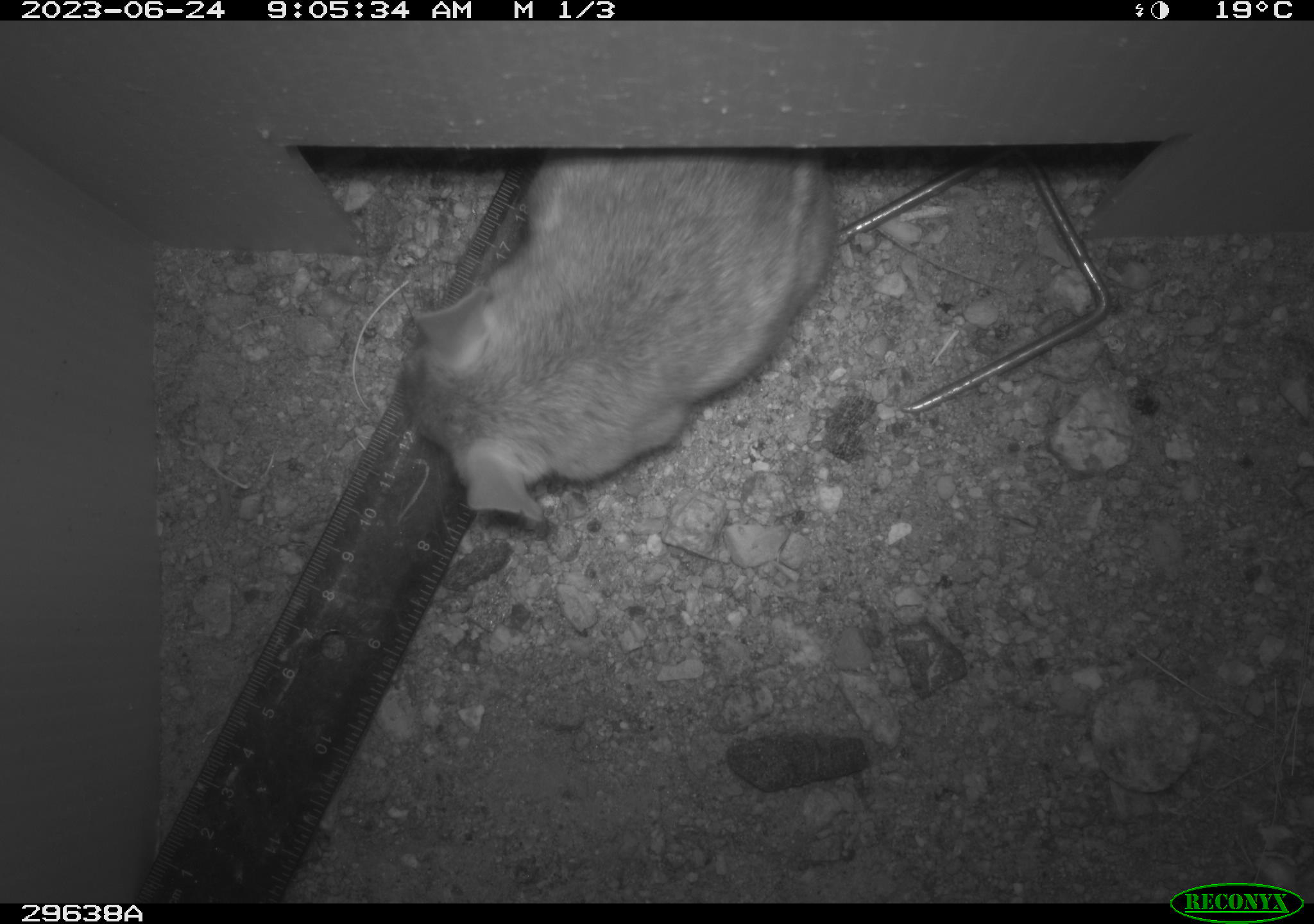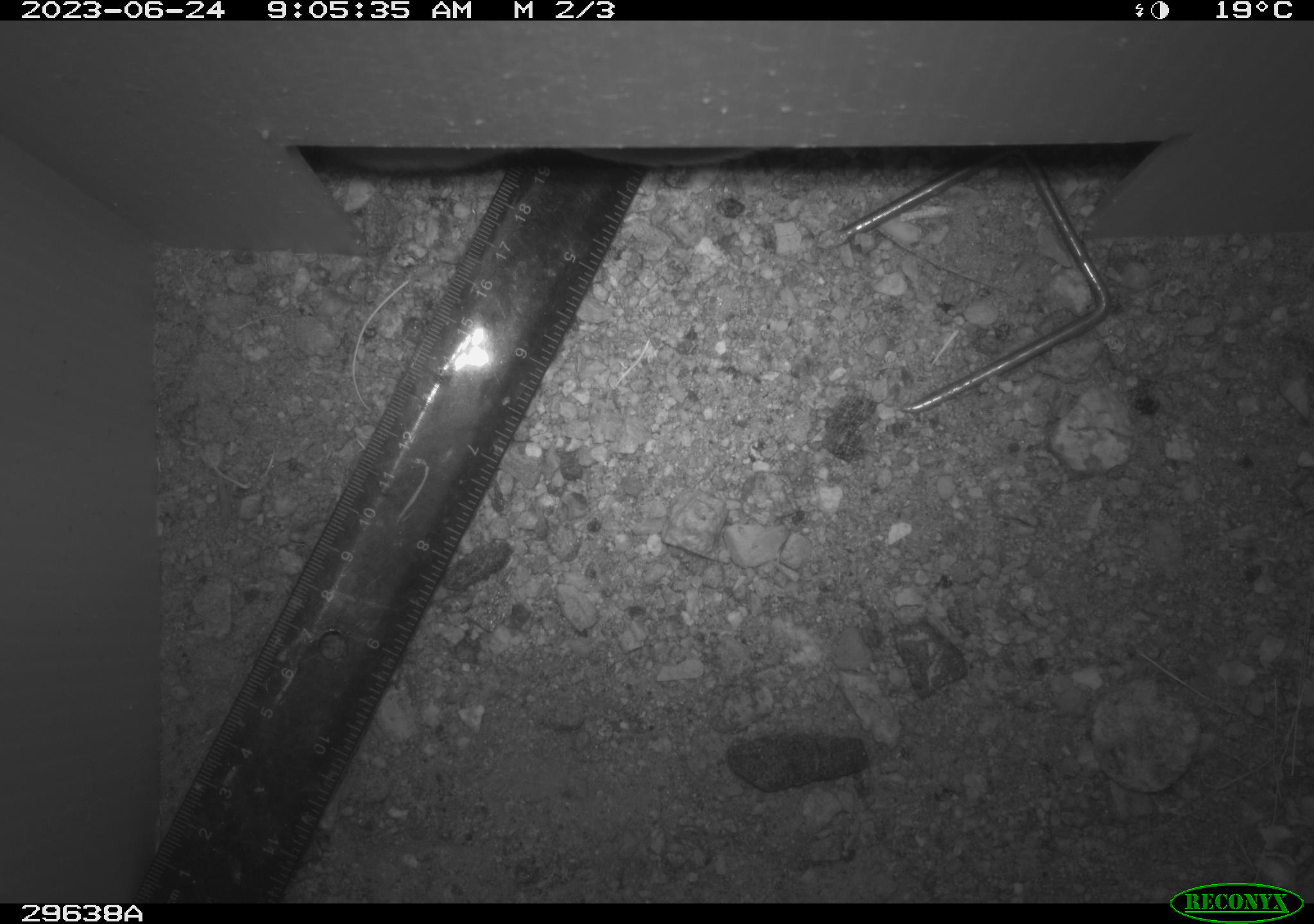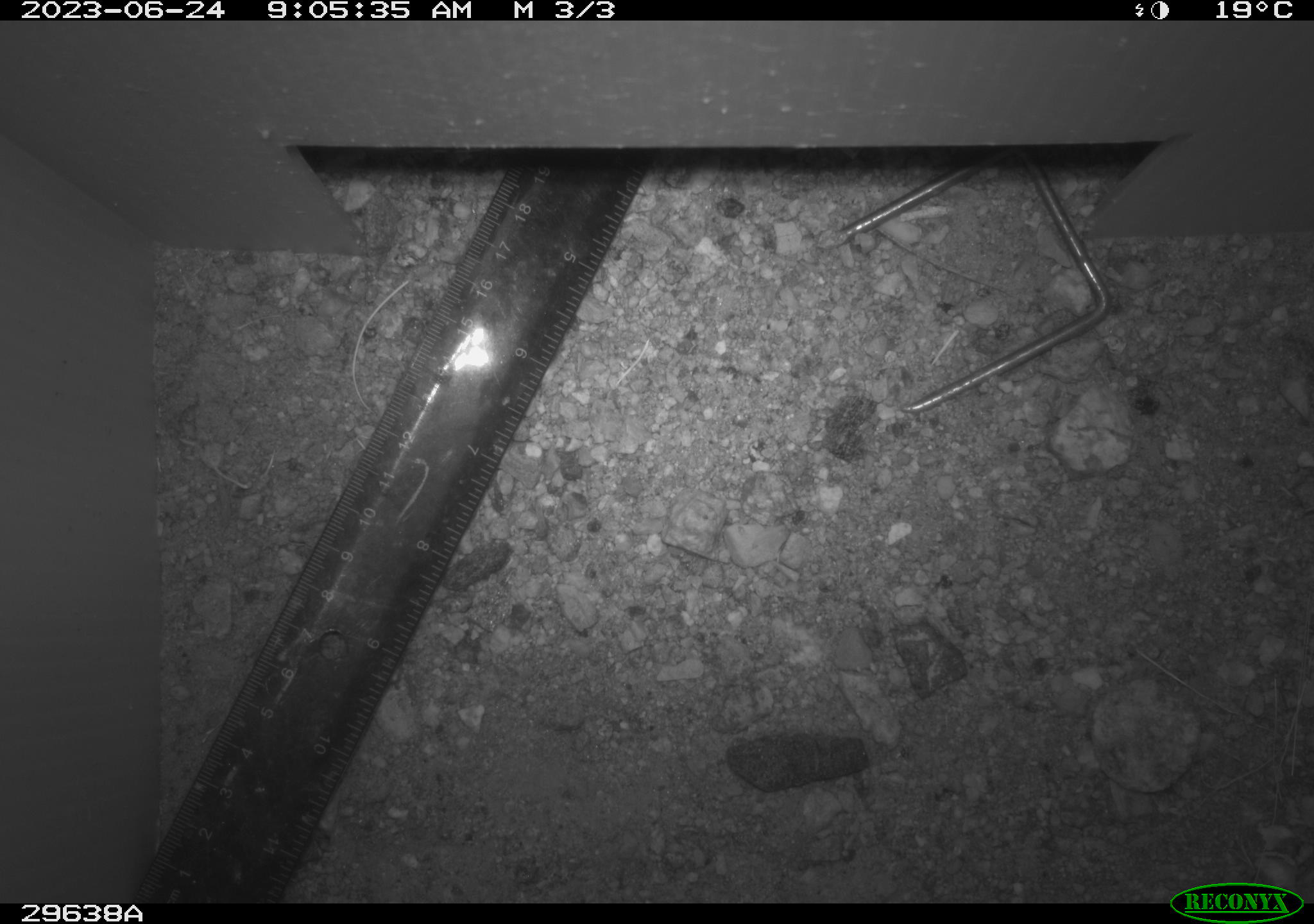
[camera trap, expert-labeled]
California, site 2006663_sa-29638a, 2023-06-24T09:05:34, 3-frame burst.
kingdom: Animalia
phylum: Chordata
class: Mammalia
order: Rodentia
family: Cricetidae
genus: Neotoma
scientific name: Neotoma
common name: pack rat or woodrat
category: neotoma species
Neotoma species (pack rat or woodrat) (Neotoma).